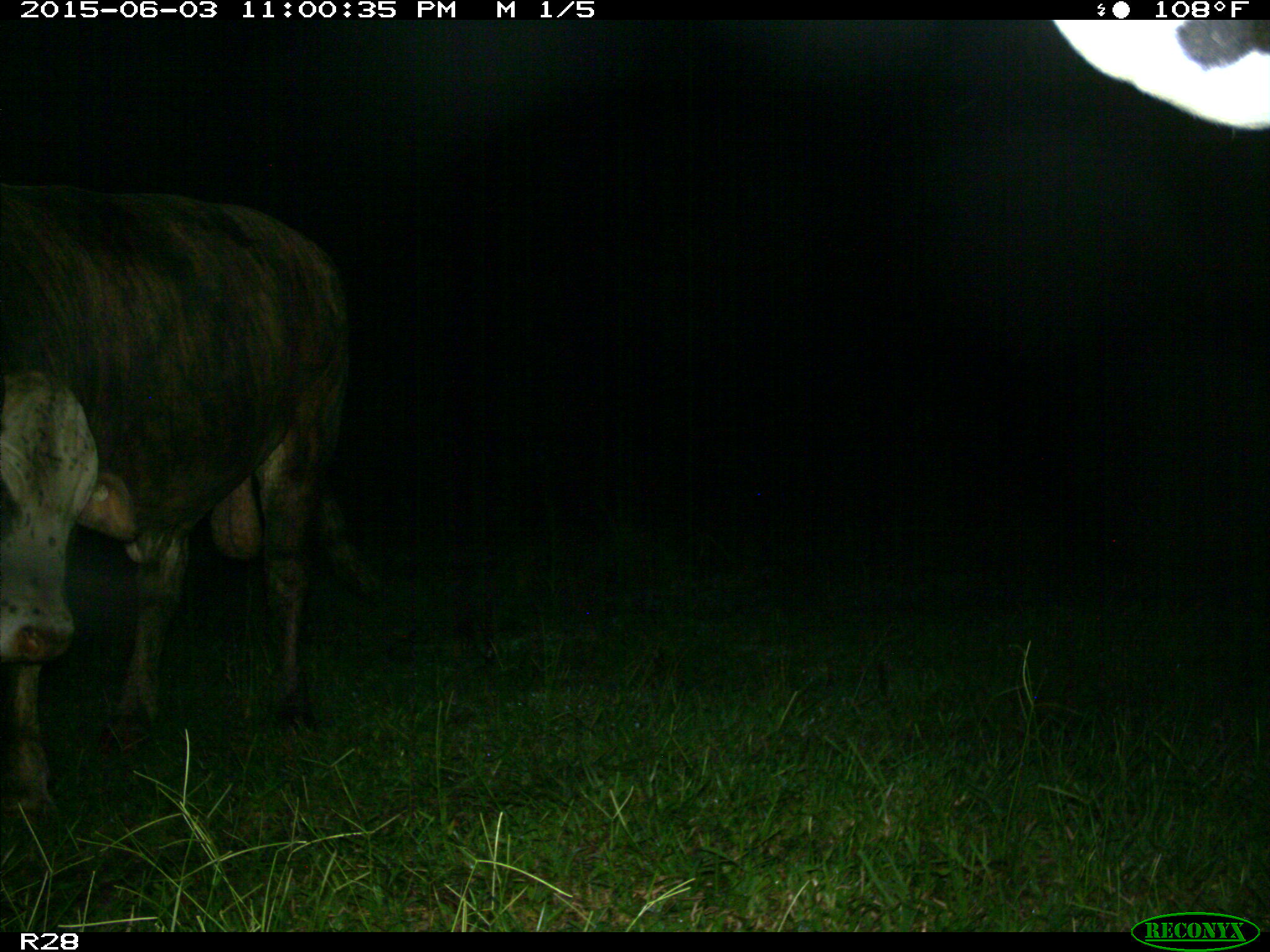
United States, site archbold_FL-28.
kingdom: Animalia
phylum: Chordata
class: Mammalia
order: Artiodactyla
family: Bovidae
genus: Bos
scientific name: Bos taurus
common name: domestic cow